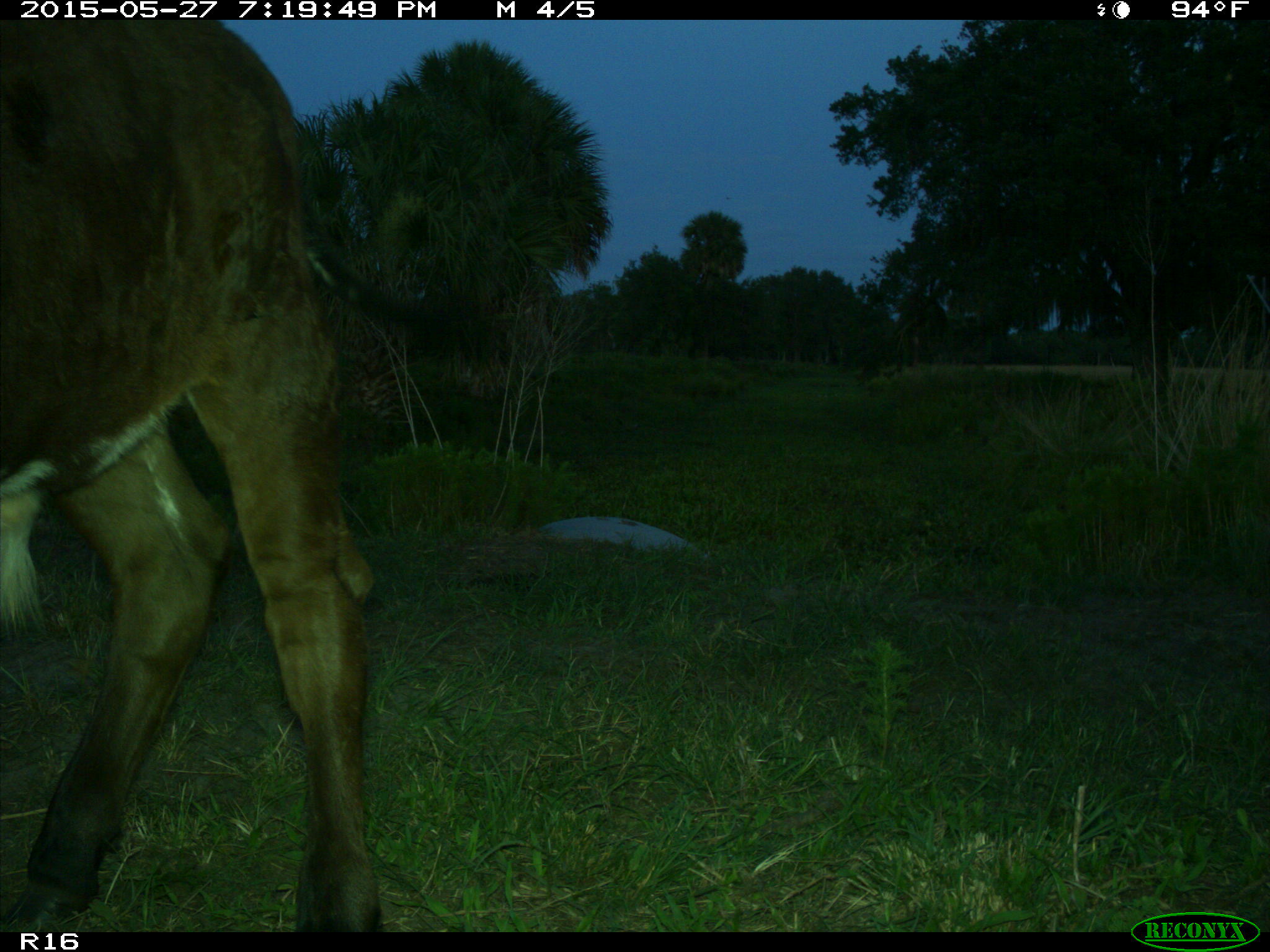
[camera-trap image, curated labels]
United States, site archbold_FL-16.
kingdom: Animalia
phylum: Chordata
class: Mammalia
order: Artiodactyla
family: Bovidae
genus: Bos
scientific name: Bos taurus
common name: domestic cow